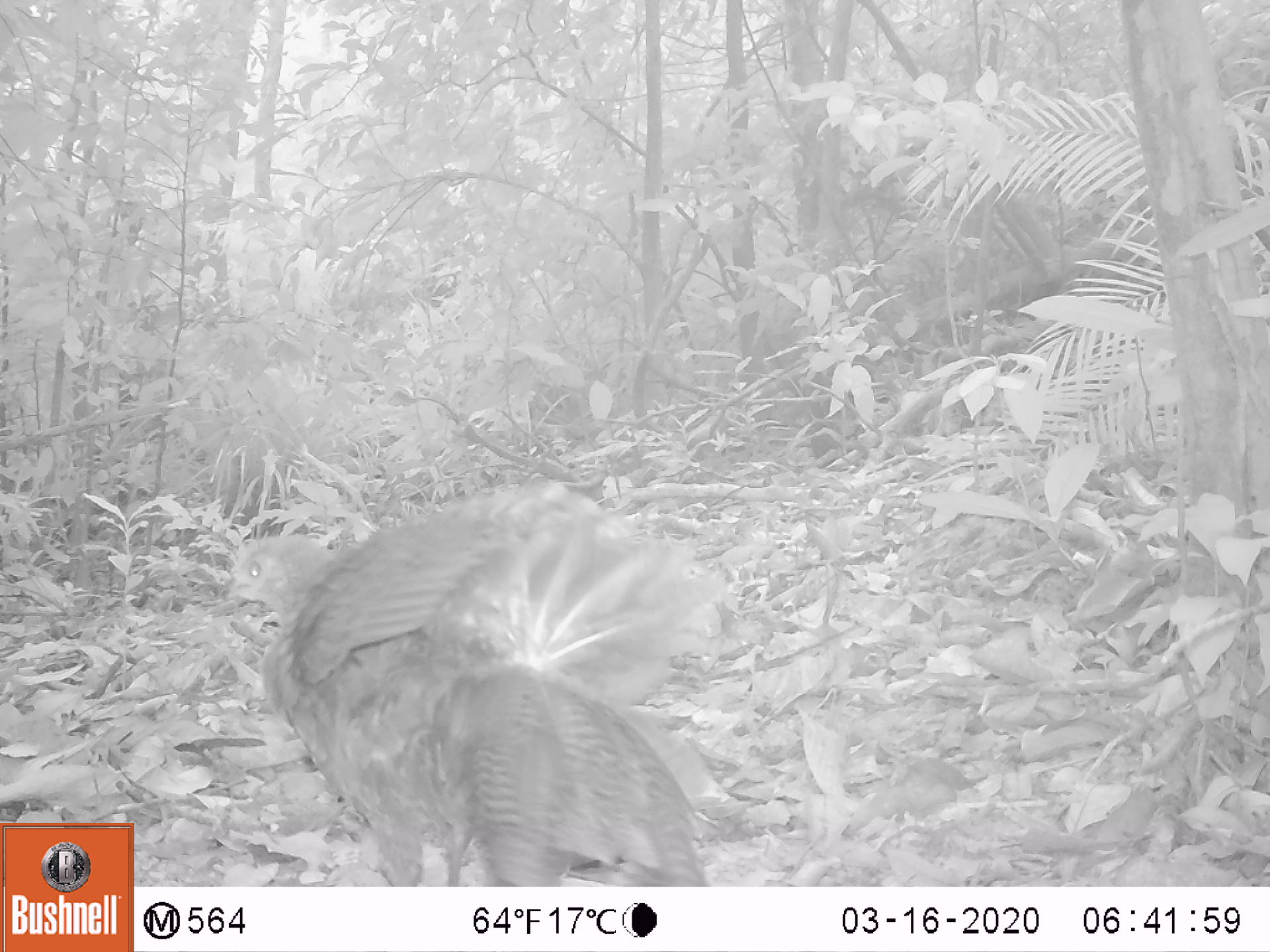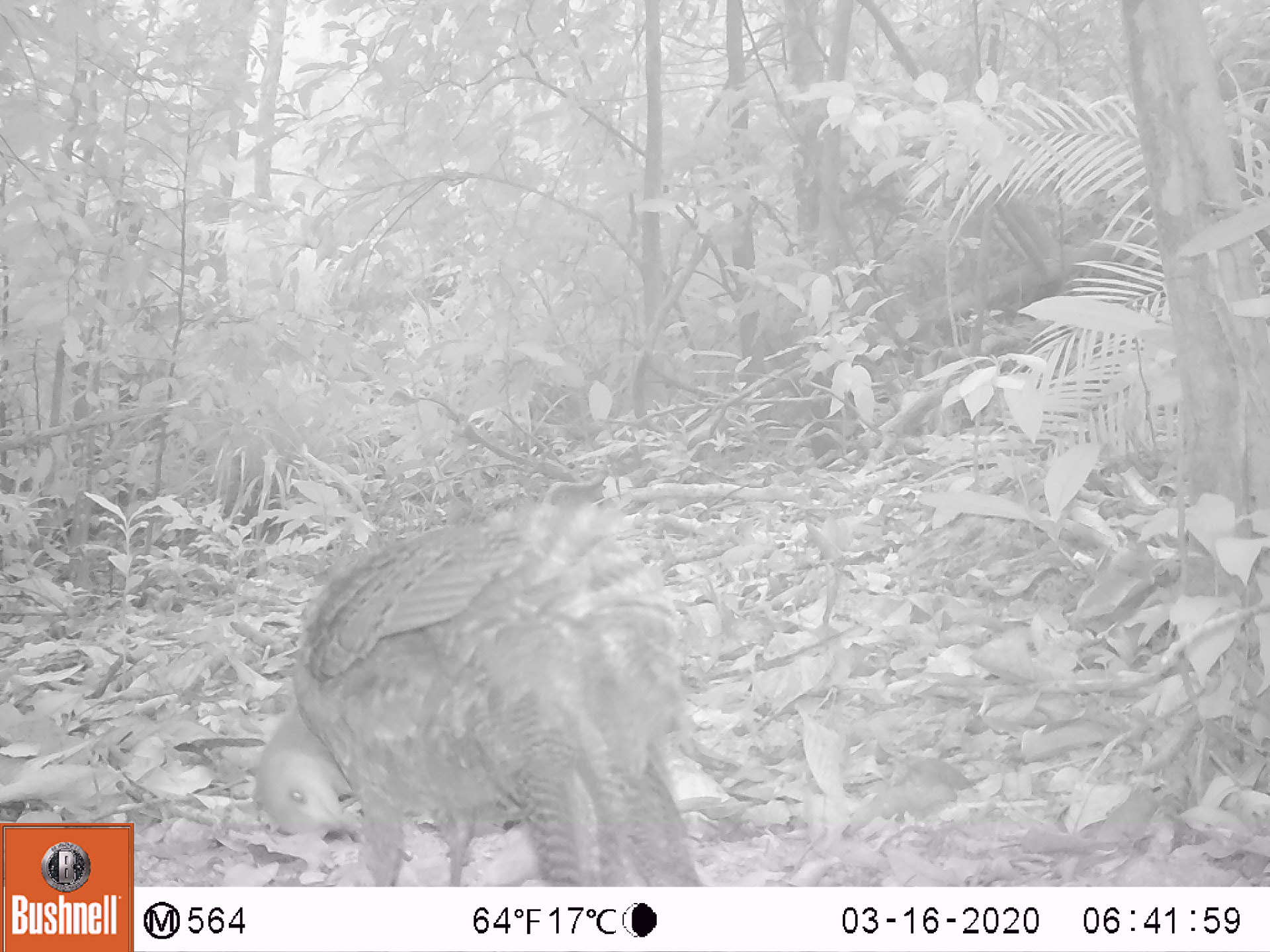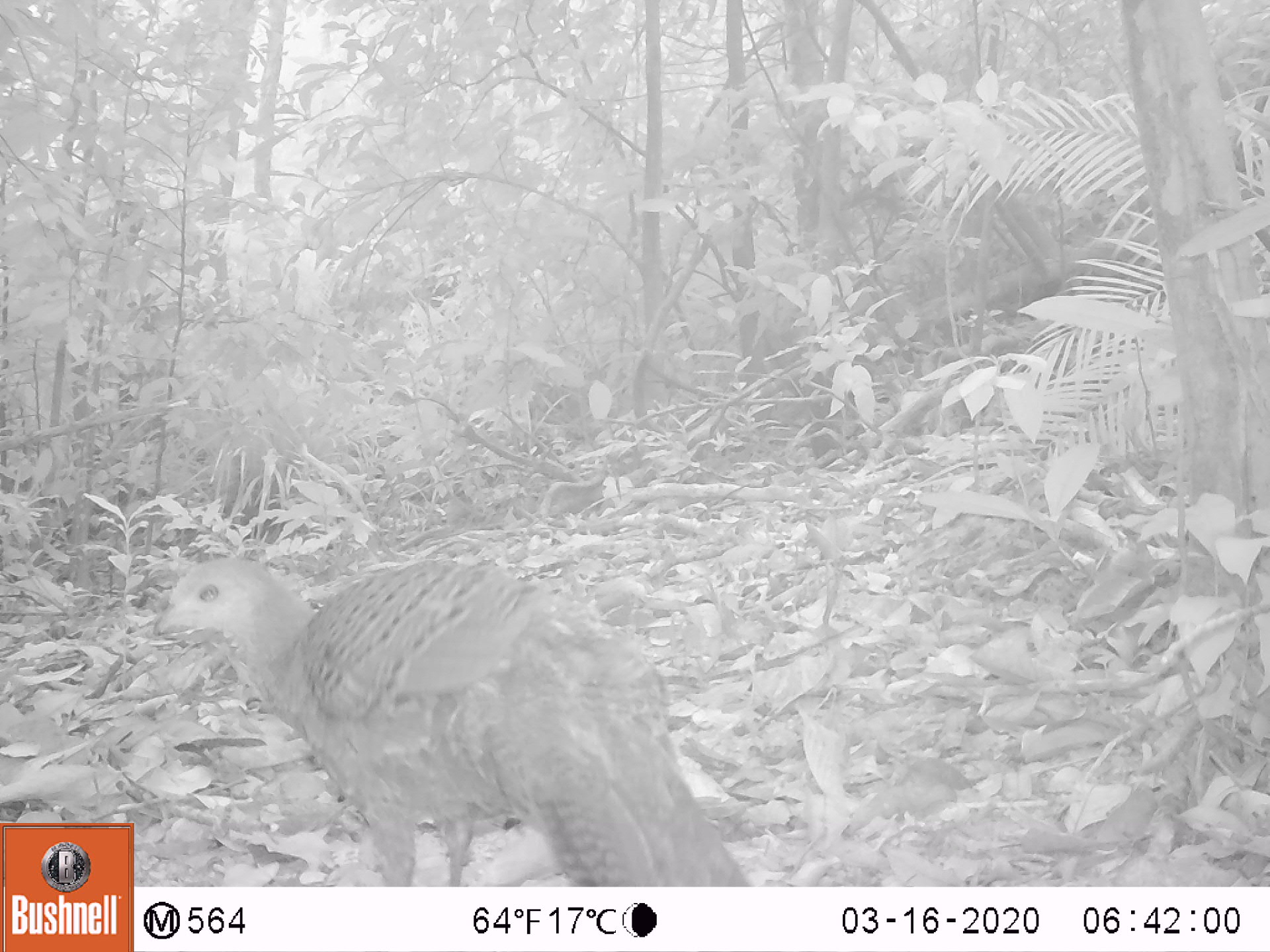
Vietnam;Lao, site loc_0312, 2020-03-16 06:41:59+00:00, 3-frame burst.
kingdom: Animalia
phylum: Chordata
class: Aves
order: Galliformes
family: Phasianidae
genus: Polyplectron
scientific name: Polyplectron bicalcaratum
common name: gray peacock-pheasant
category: grey peacock pheasant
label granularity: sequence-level